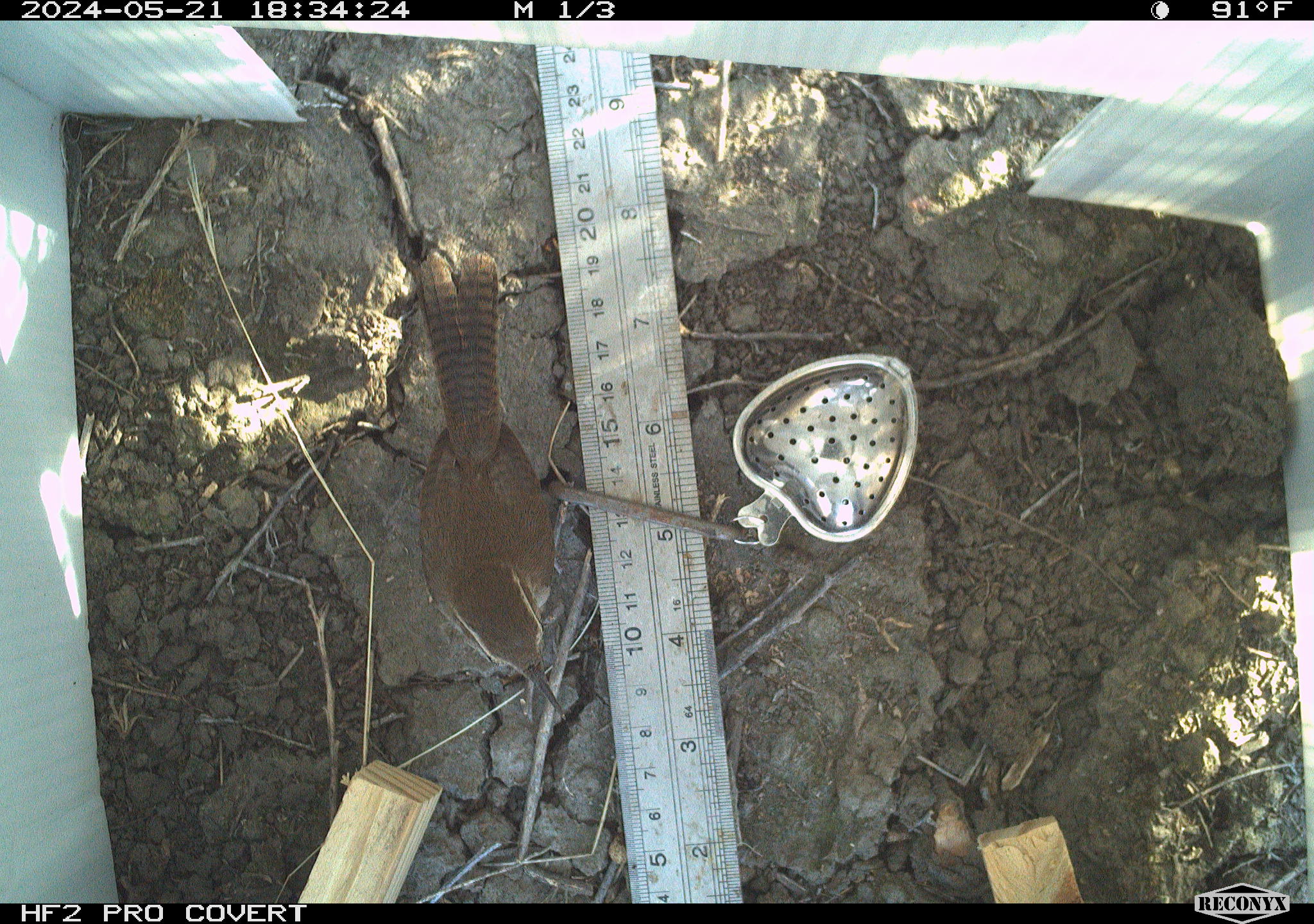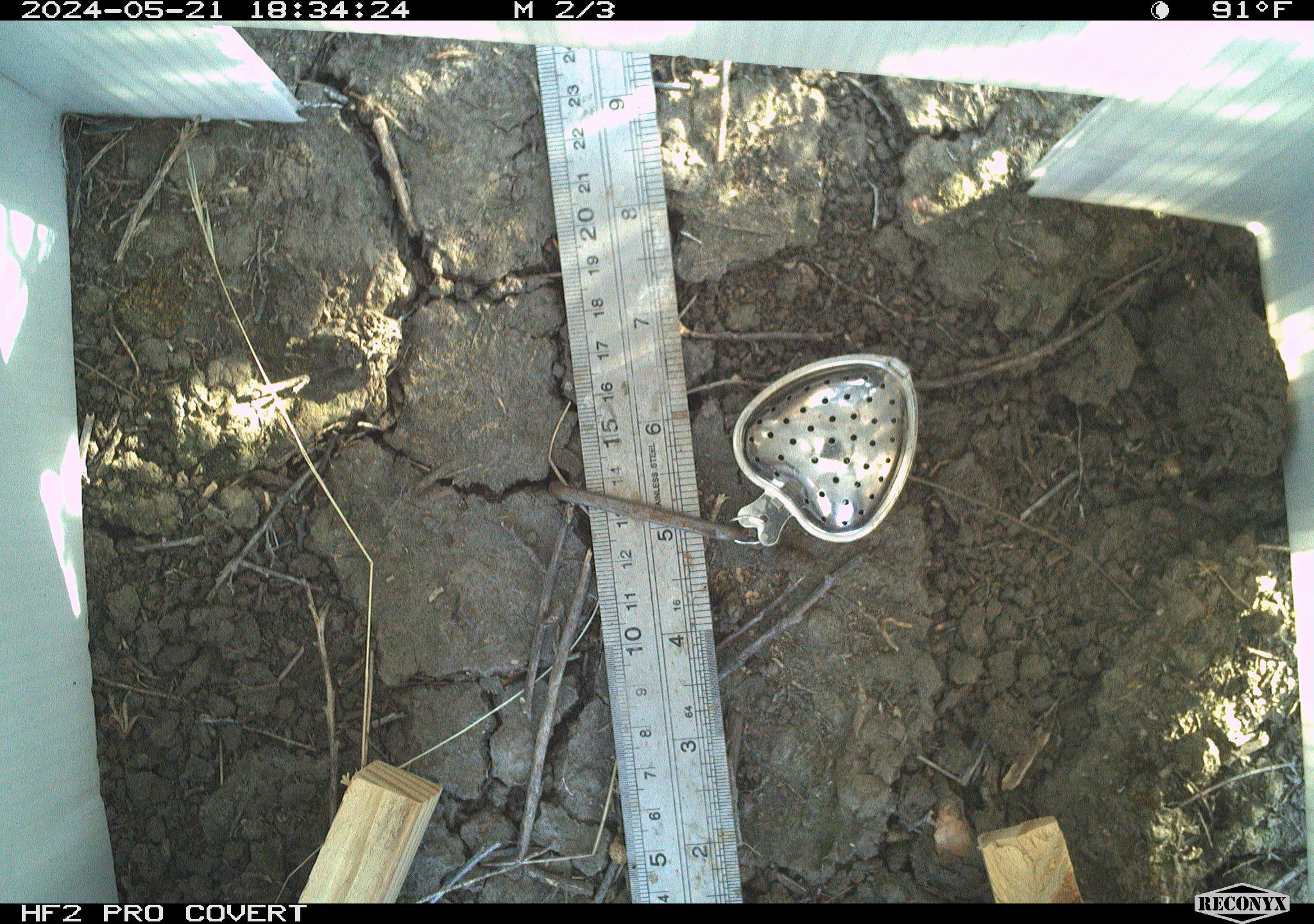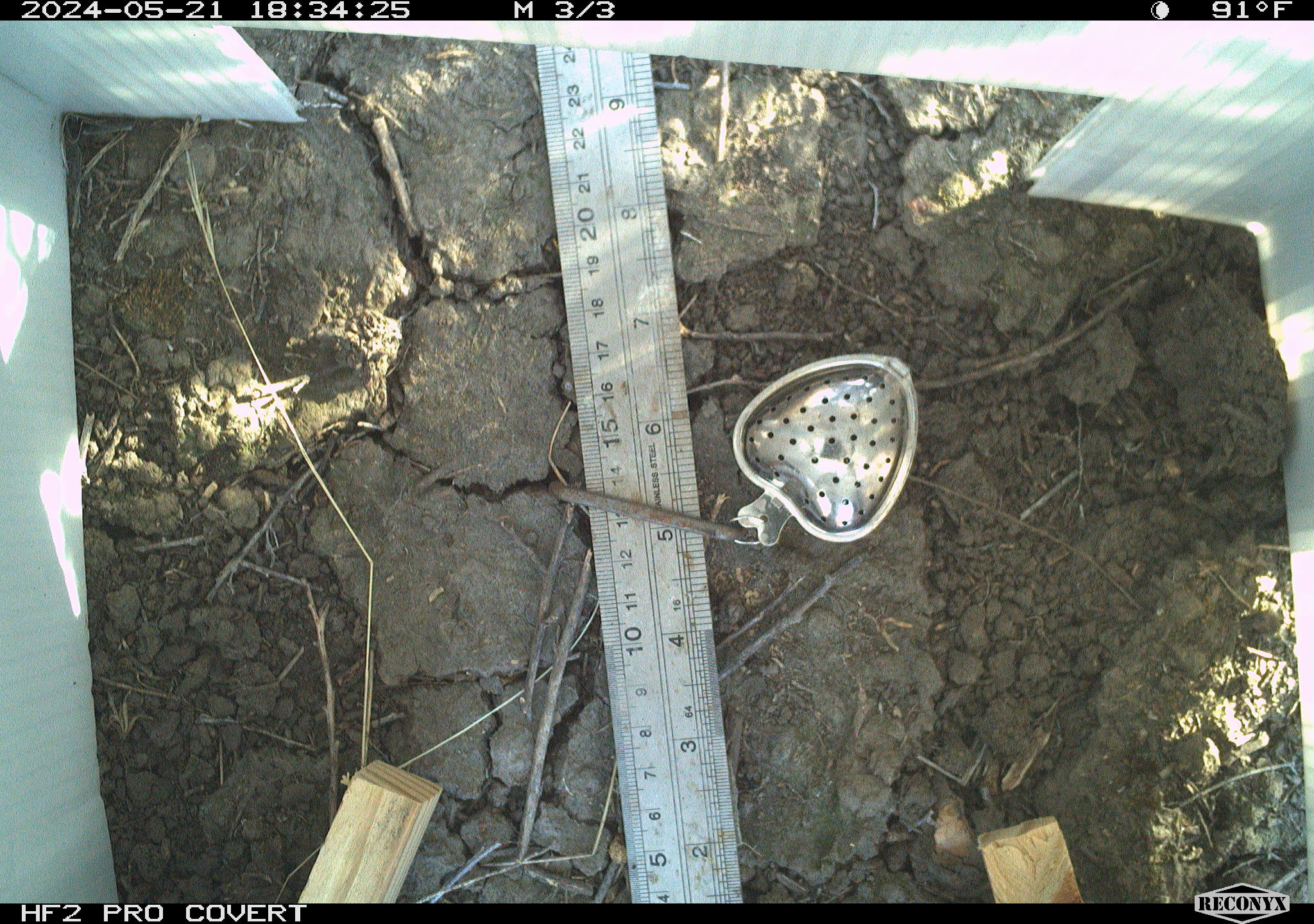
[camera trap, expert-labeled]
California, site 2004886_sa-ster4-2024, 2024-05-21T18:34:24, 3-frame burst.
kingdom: Animalia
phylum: Chordata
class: Aves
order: Passeriformes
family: Troglodytidae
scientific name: Troglodytidae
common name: wren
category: troglodytidae family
Troglodytidae family (wren) (Troglodytidae).